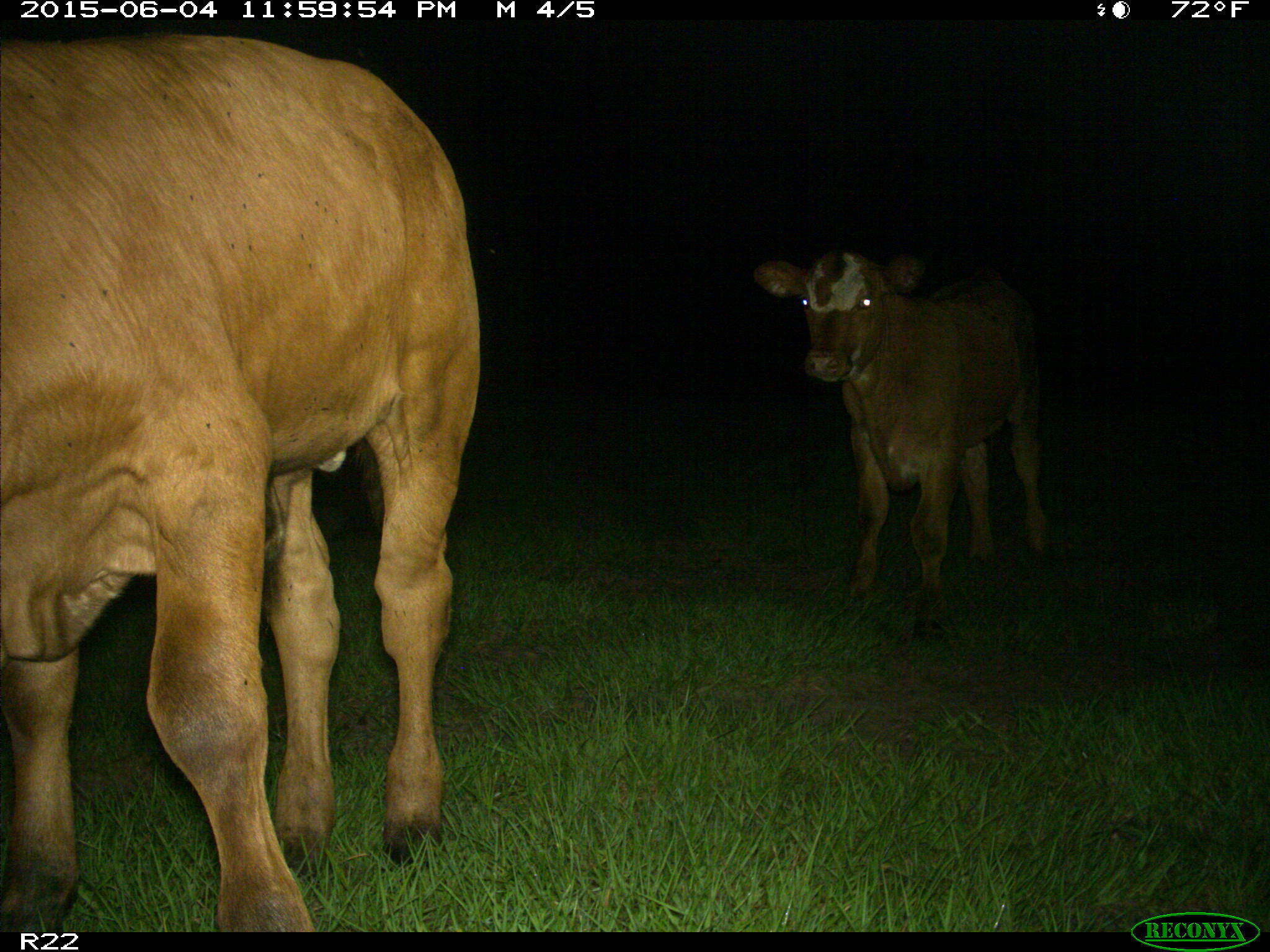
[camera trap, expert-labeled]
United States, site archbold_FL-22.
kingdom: Animalia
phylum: Chordata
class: Mammalia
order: Artiodactyla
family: Bovidae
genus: Bos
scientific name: Bos taurus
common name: domestic cow